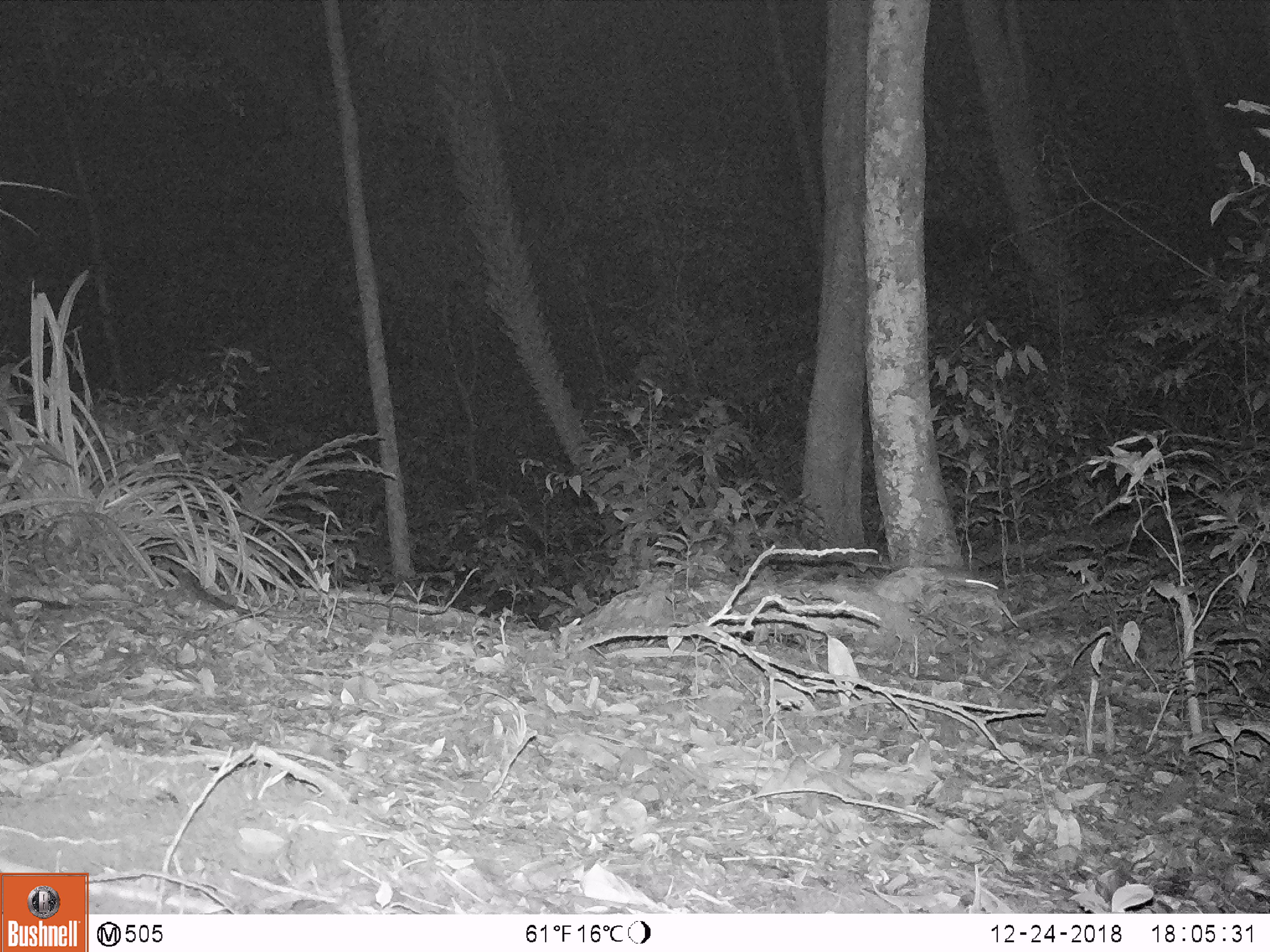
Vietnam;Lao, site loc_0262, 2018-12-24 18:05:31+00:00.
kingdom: Animalia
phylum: Chordata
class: Mammalia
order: Rodentia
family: Muridae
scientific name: Muridae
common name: old-world mice and rats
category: unidentified murid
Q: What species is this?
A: Unidentified murid (old-world mice and rats) (Muridae).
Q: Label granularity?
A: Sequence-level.